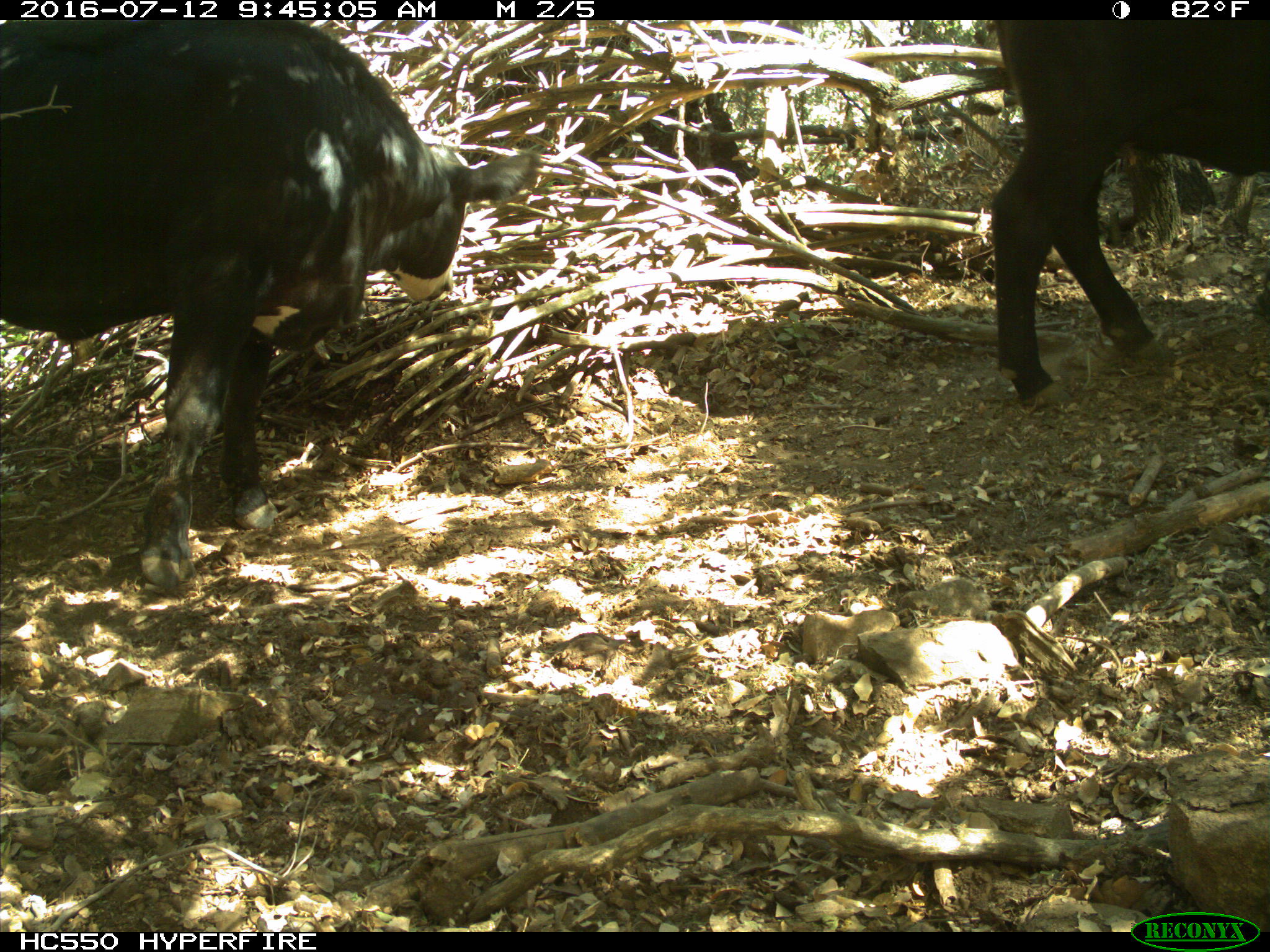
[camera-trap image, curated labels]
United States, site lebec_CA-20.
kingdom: Animalia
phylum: Chordata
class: Mammalia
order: Artiodactyla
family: Bovidae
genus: Bos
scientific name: Bos taurus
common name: domestic cow